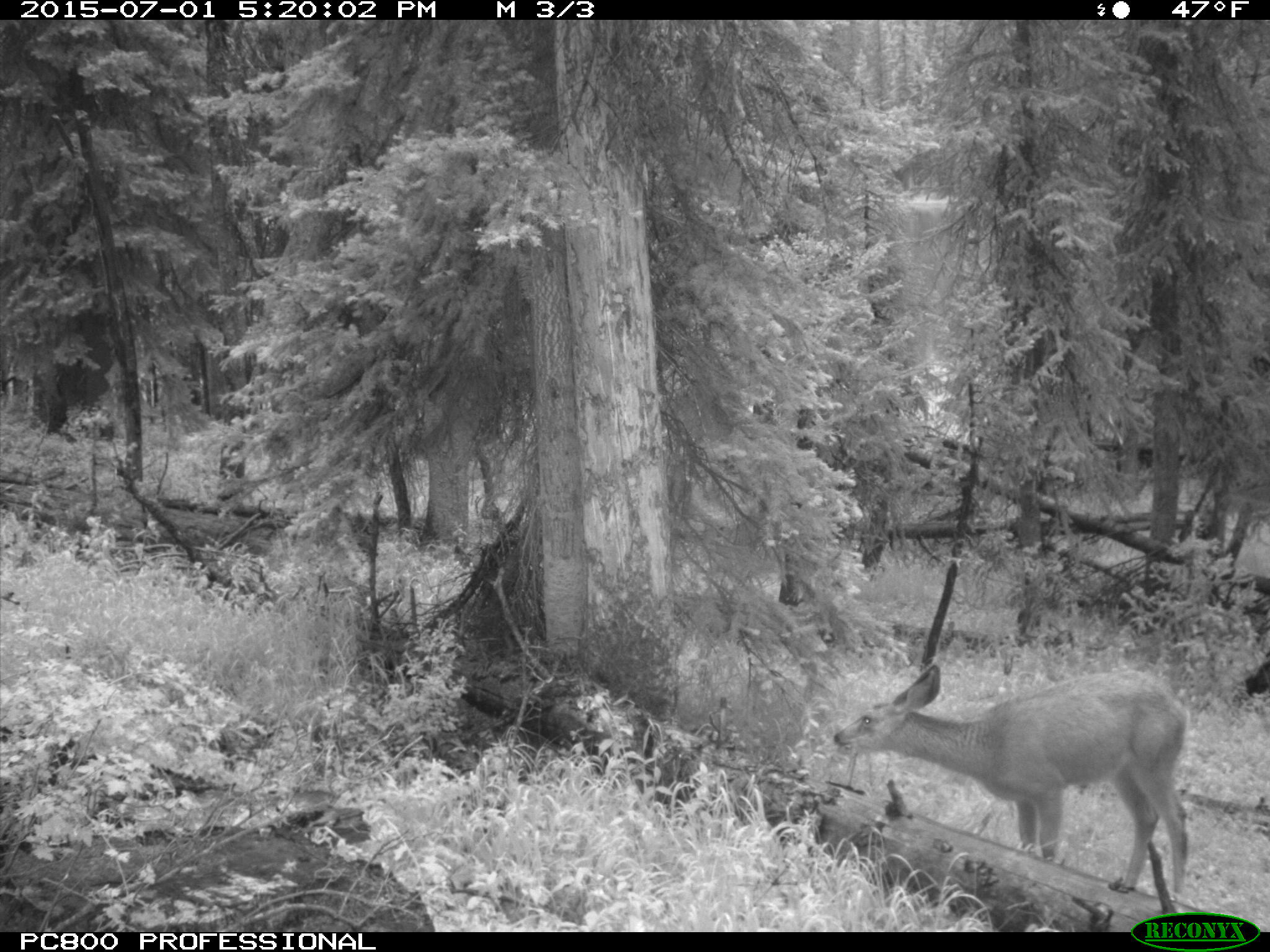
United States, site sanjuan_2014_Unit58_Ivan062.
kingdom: Animalia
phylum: Chordata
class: Mammalia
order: Artiodactyla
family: Cervidae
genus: Odocoileus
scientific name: Odocoileus hemionus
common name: mule deer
Odocoileus hemionus (mule deer).